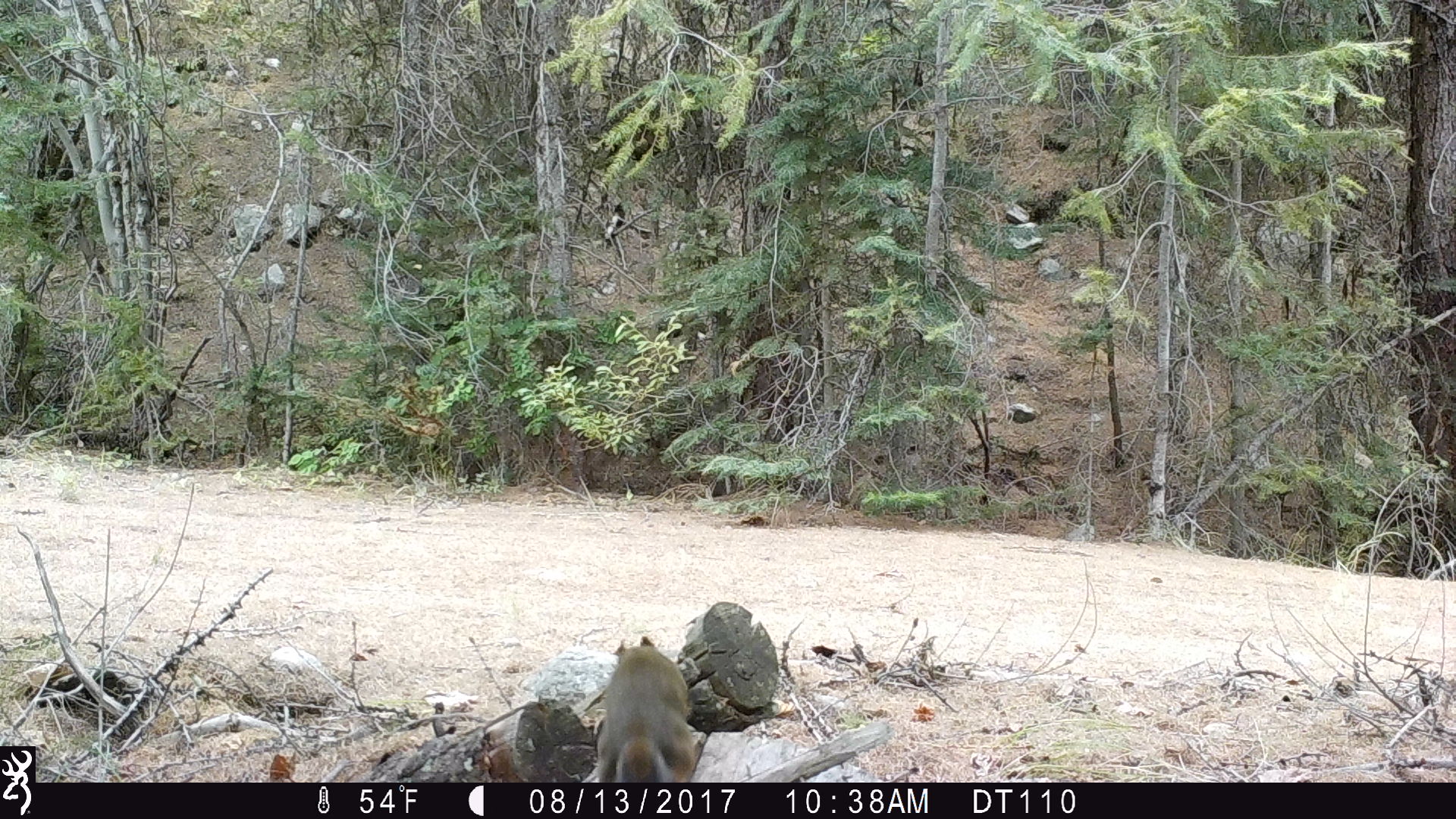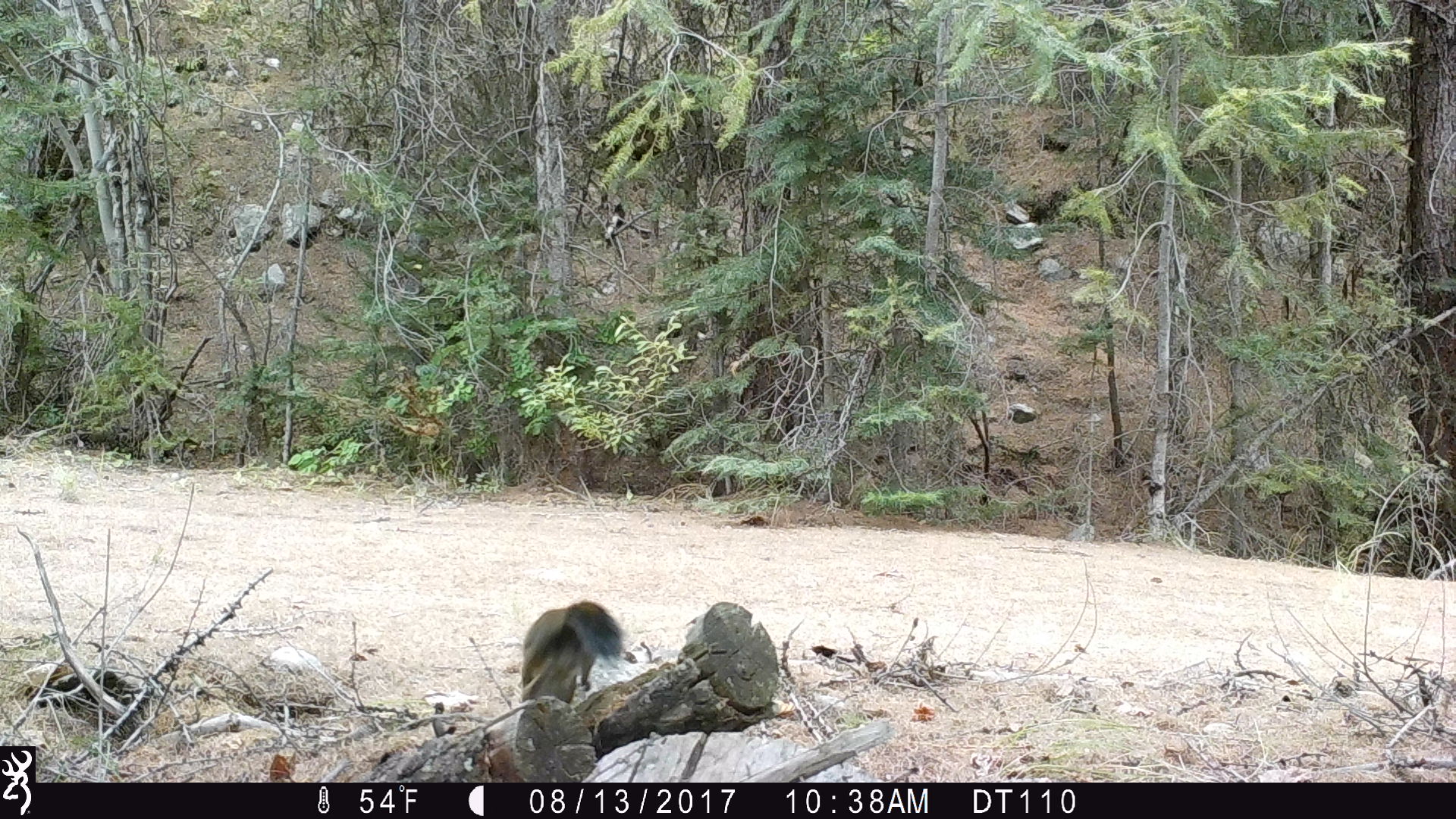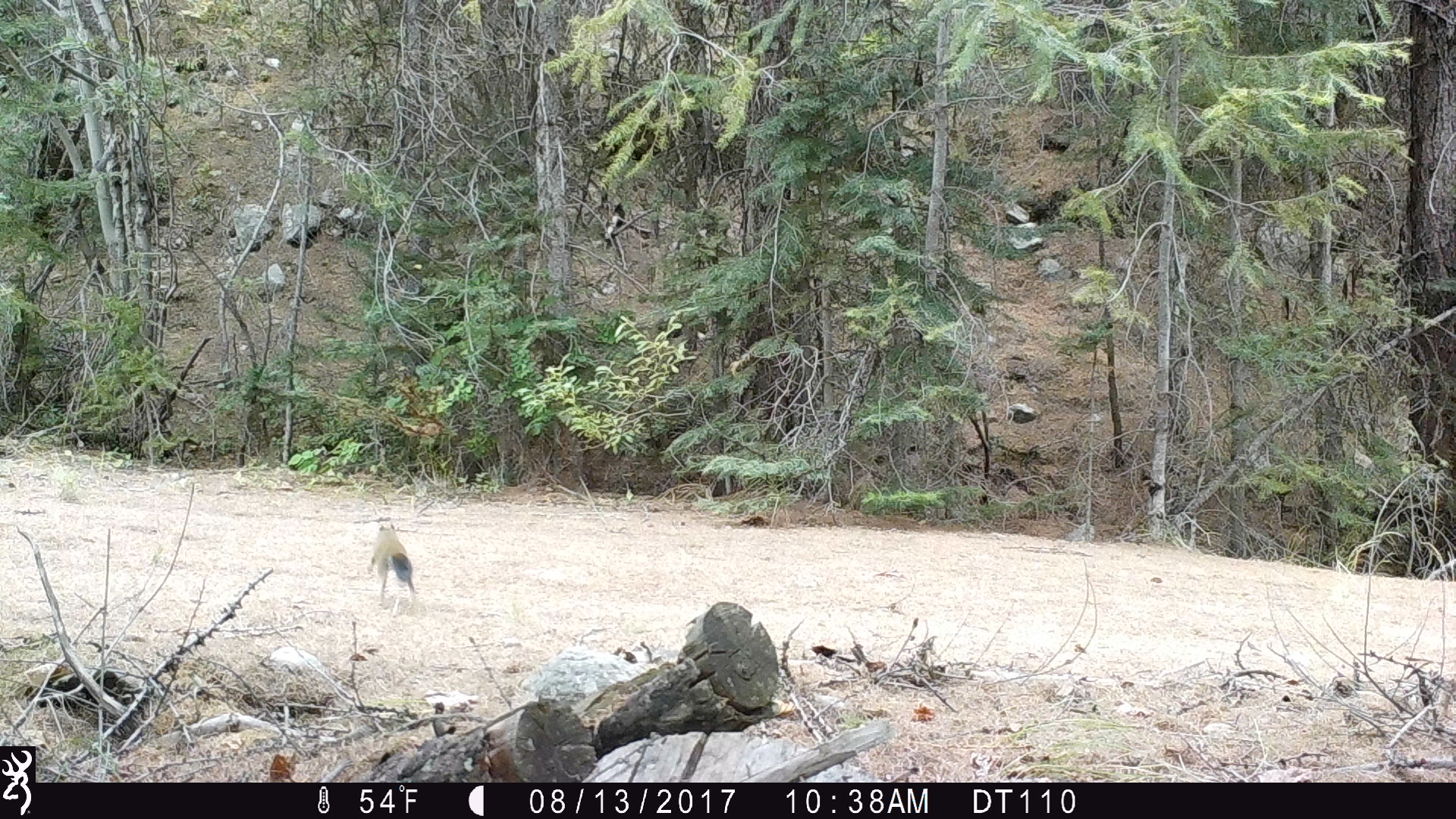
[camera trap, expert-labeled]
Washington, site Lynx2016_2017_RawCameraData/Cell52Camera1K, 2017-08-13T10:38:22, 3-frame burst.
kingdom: Animalia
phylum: Chordata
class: Mammalia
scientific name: Mammalia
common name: small mammal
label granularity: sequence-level